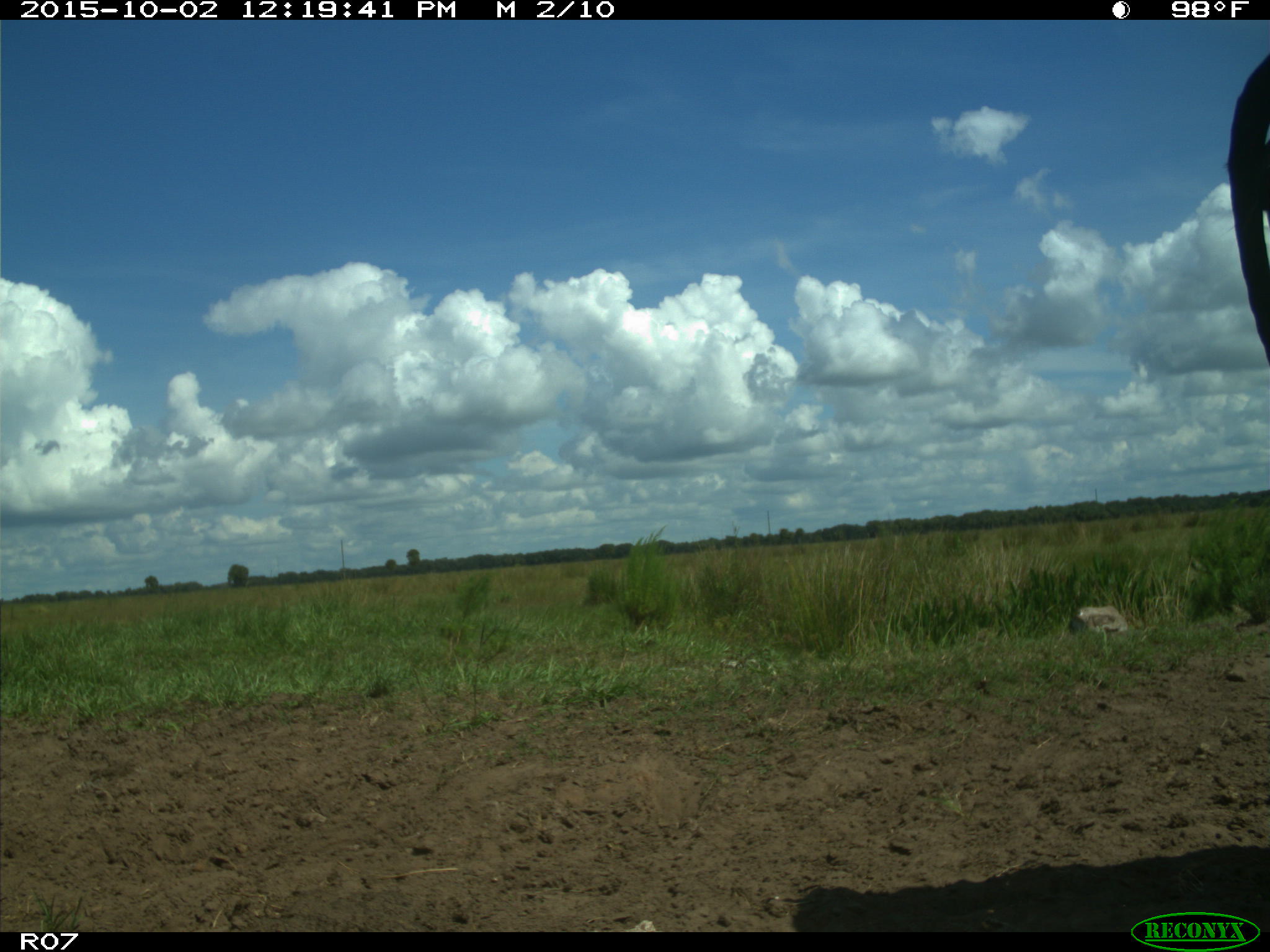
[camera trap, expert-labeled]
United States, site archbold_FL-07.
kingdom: Animalia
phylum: Chordata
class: Mammalia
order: Artiodactyla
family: Bovidae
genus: Bos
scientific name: Bos taurus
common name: domestic cow